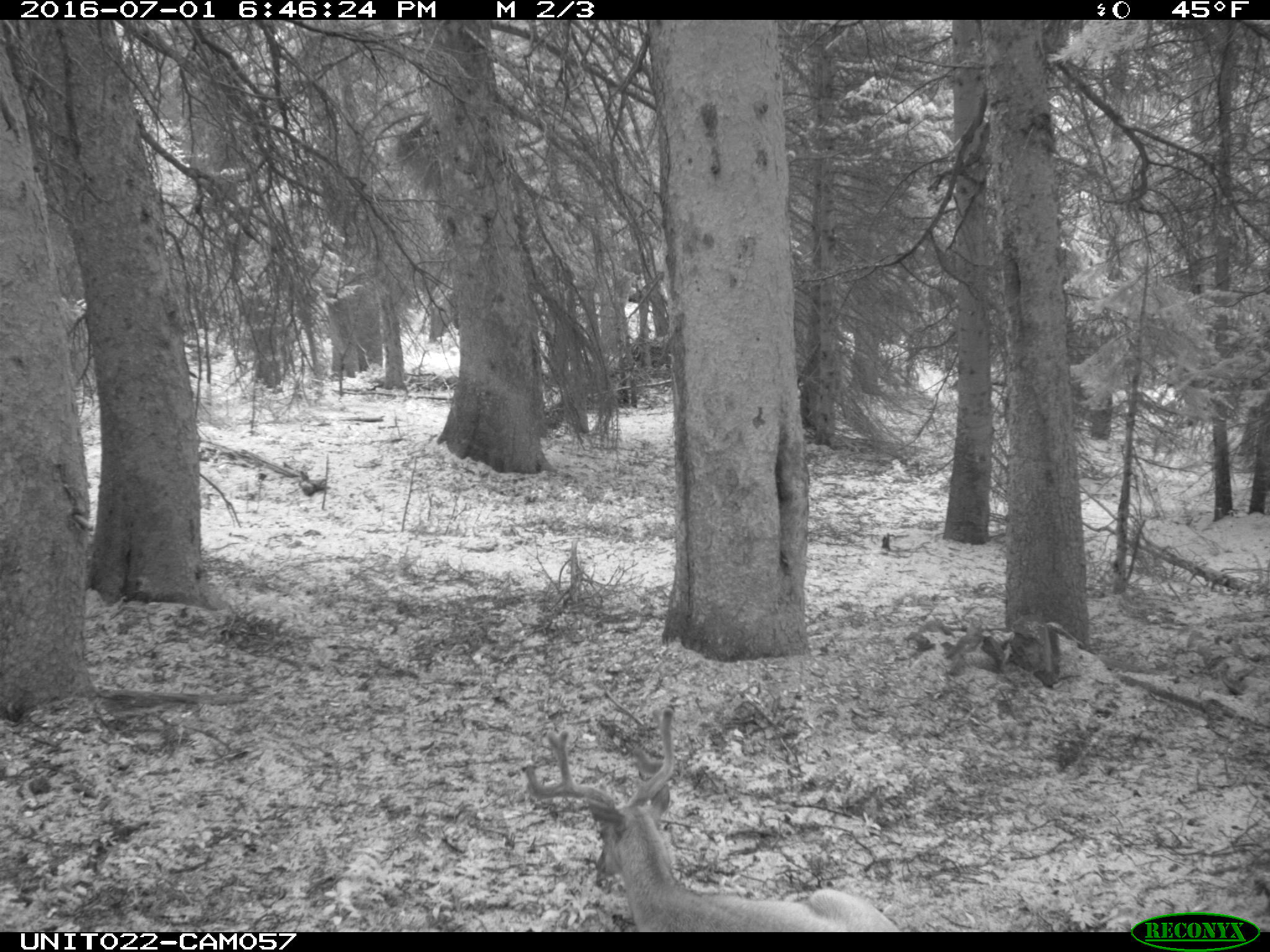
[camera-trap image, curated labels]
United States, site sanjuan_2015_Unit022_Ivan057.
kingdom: Animalia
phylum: Chordata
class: Mammalia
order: Artiodactyla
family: Cervidae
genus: Odocoileus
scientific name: Odocoileus hemionus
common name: mule deer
Odocoileus hemionus (mule deer).